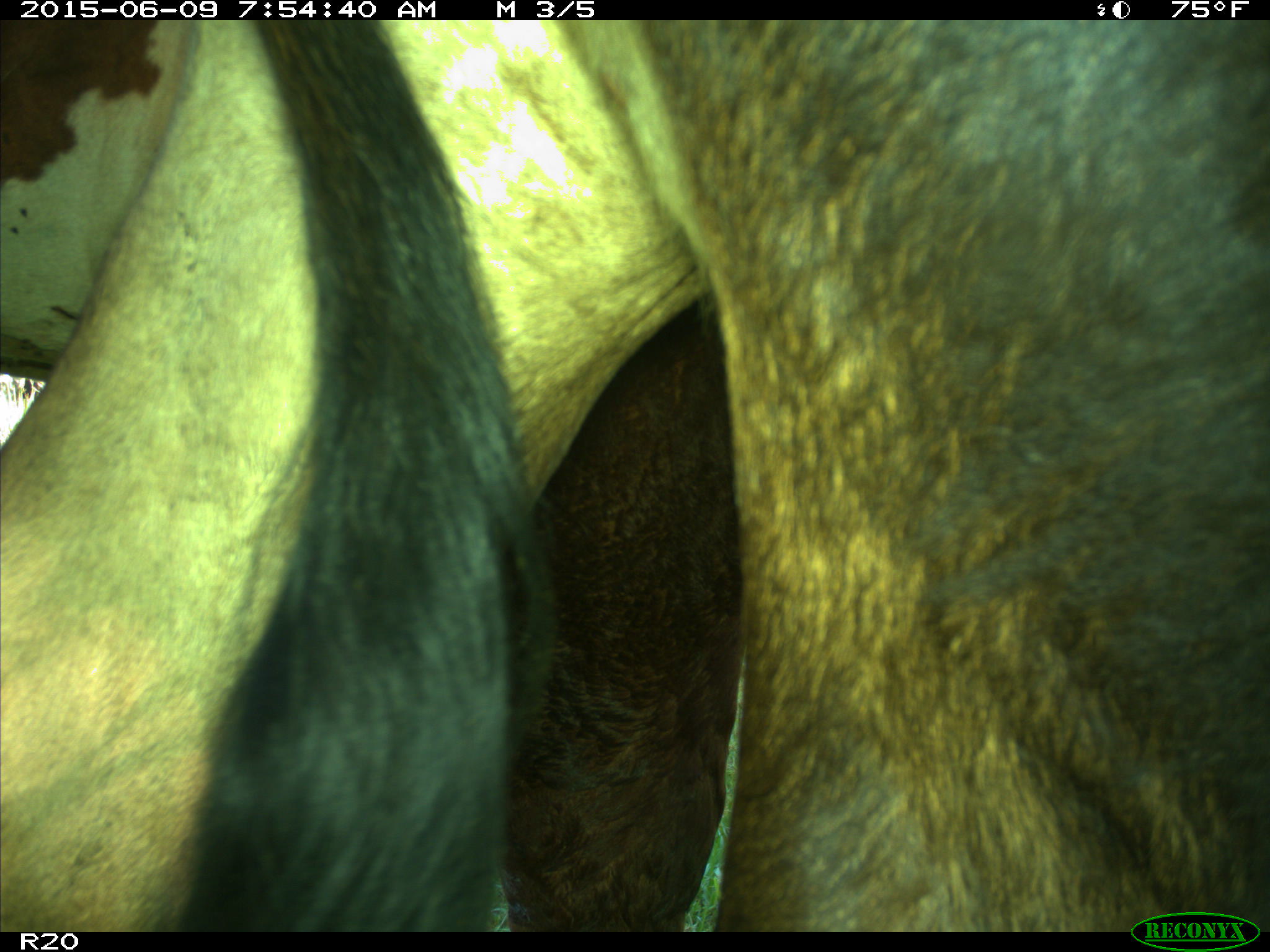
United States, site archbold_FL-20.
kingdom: Animalia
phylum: Chordata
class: Mammalia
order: Artiodactyla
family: Bovidae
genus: Bos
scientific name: Bos taurus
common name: domestic cow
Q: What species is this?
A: Bos taurus (domestic cow).